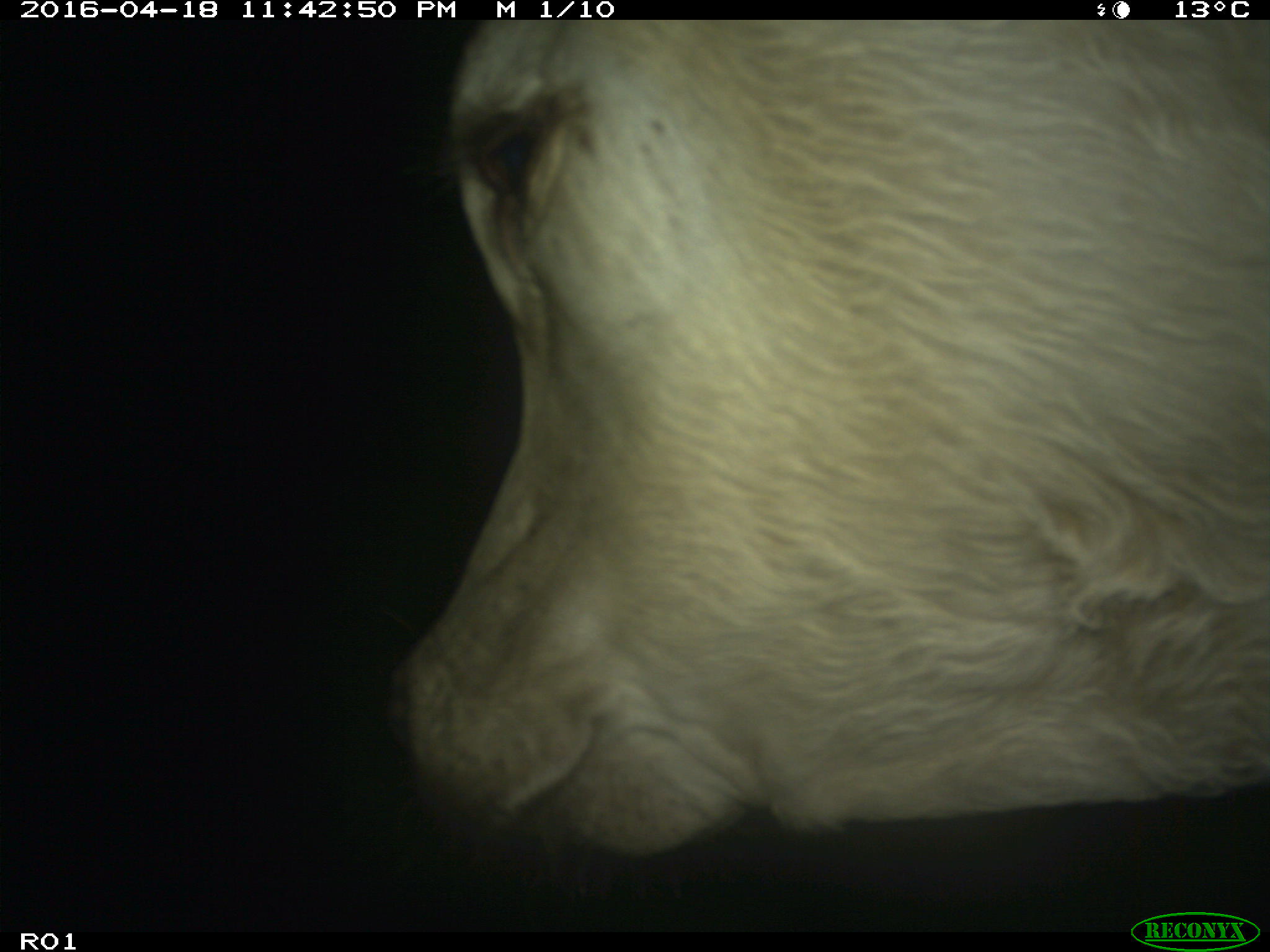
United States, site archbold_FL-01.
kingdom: Animalia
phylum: Chordata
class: Mammalia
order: Artiodactyla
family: Bovidae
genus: Bos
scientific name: Bos taurus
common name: domestic cow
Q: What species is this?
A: Bos taurus (domestic cow).